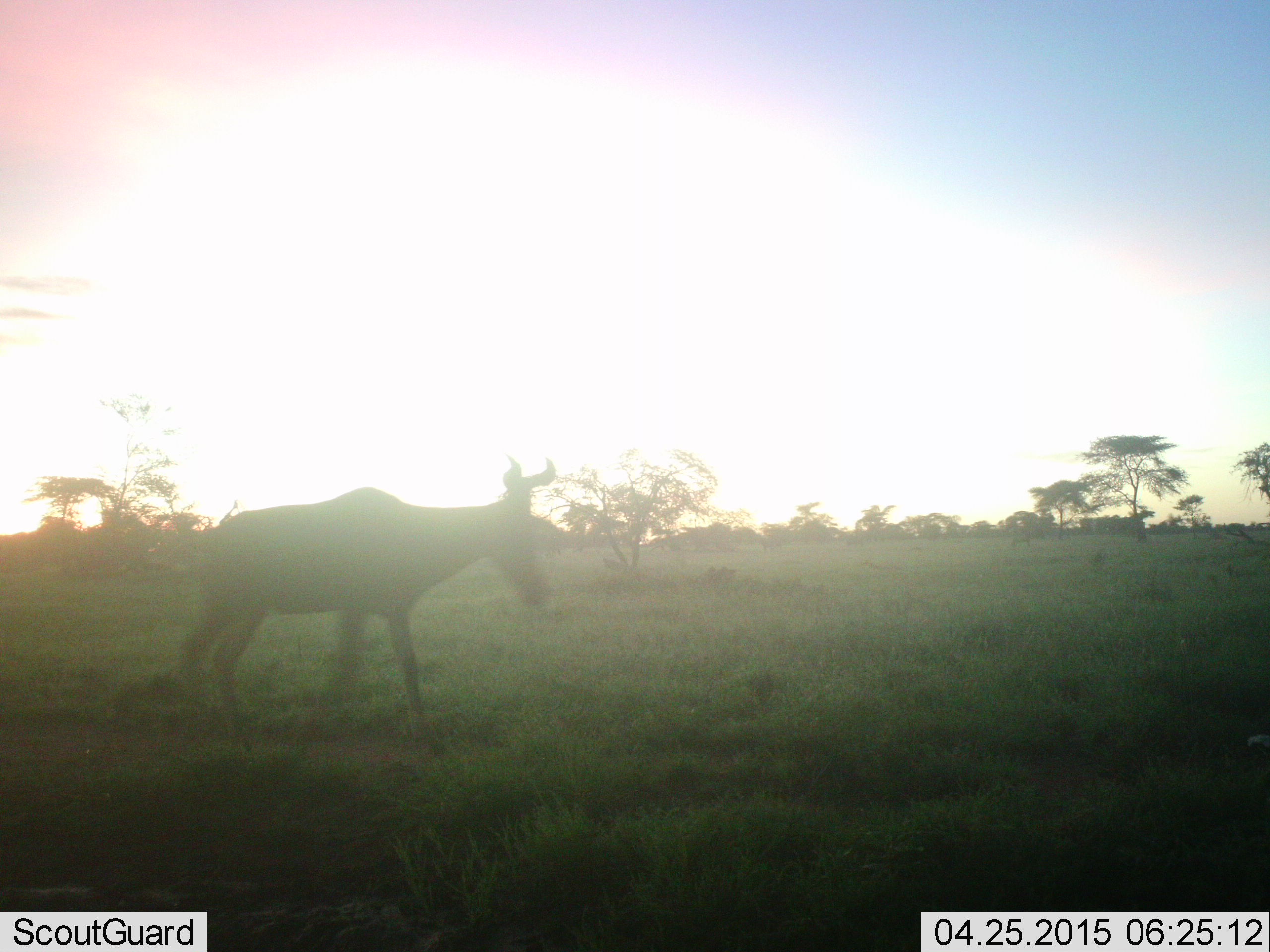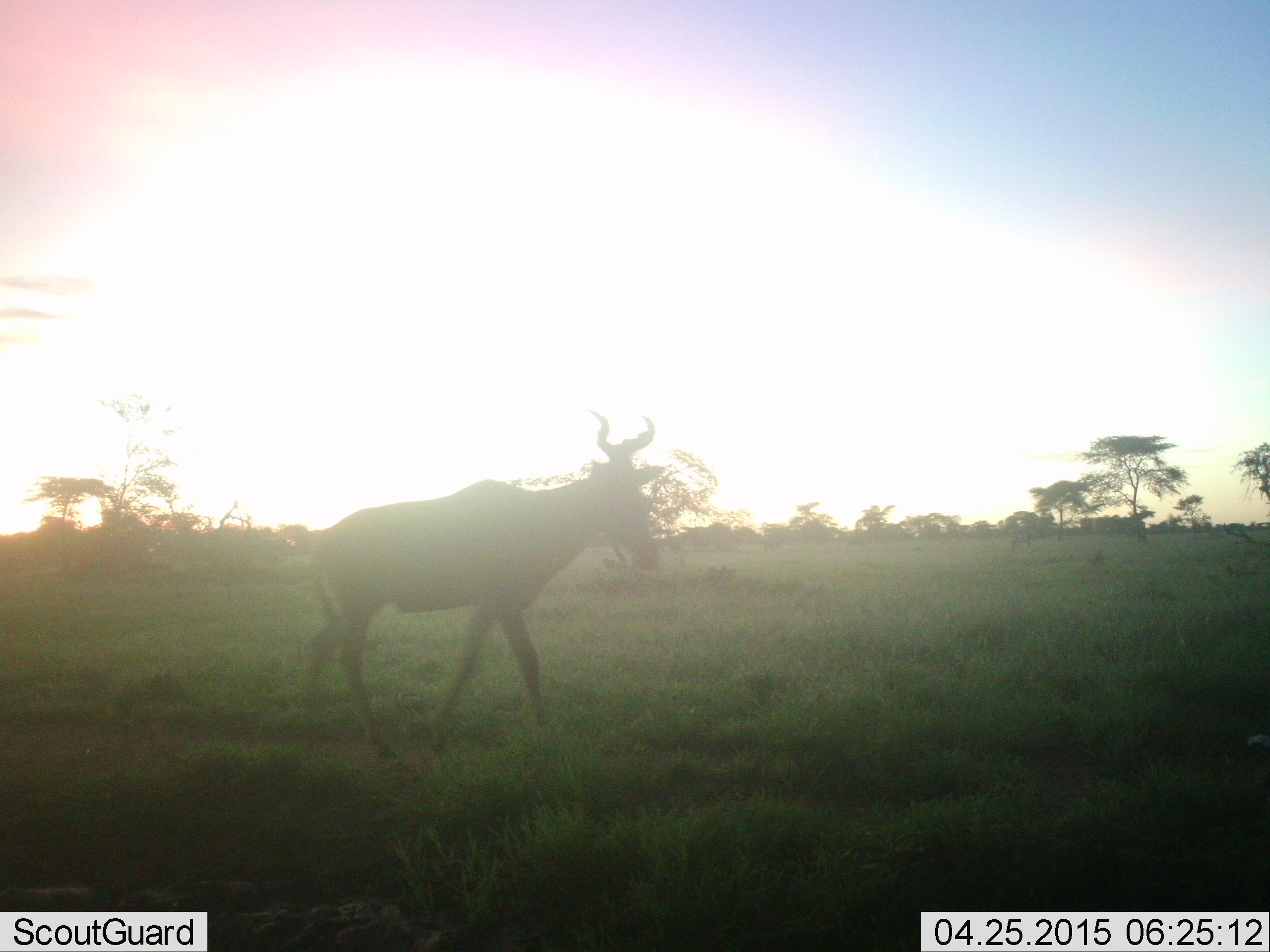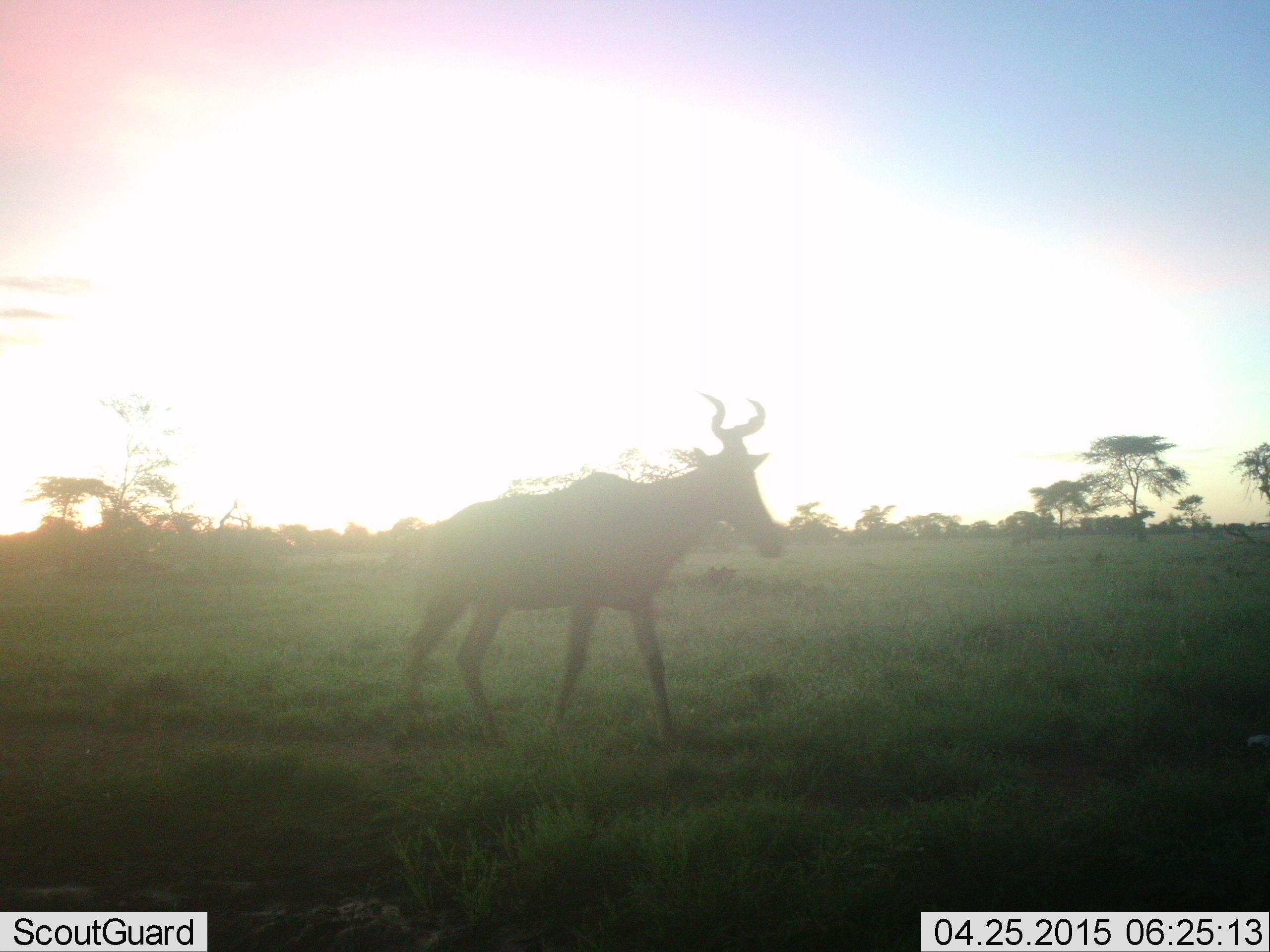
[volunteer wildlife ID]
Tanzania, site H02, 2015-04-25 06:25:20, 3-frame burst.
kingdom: Animalia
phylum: Chordata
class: Mammalia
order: Artiodactyla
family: Bovidae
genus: Alcelaphus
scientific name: Alcelaphus buselaphus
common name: hartebeest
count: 1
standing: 0%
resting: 0%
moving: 100%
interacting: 0%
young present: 0%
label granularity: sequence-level